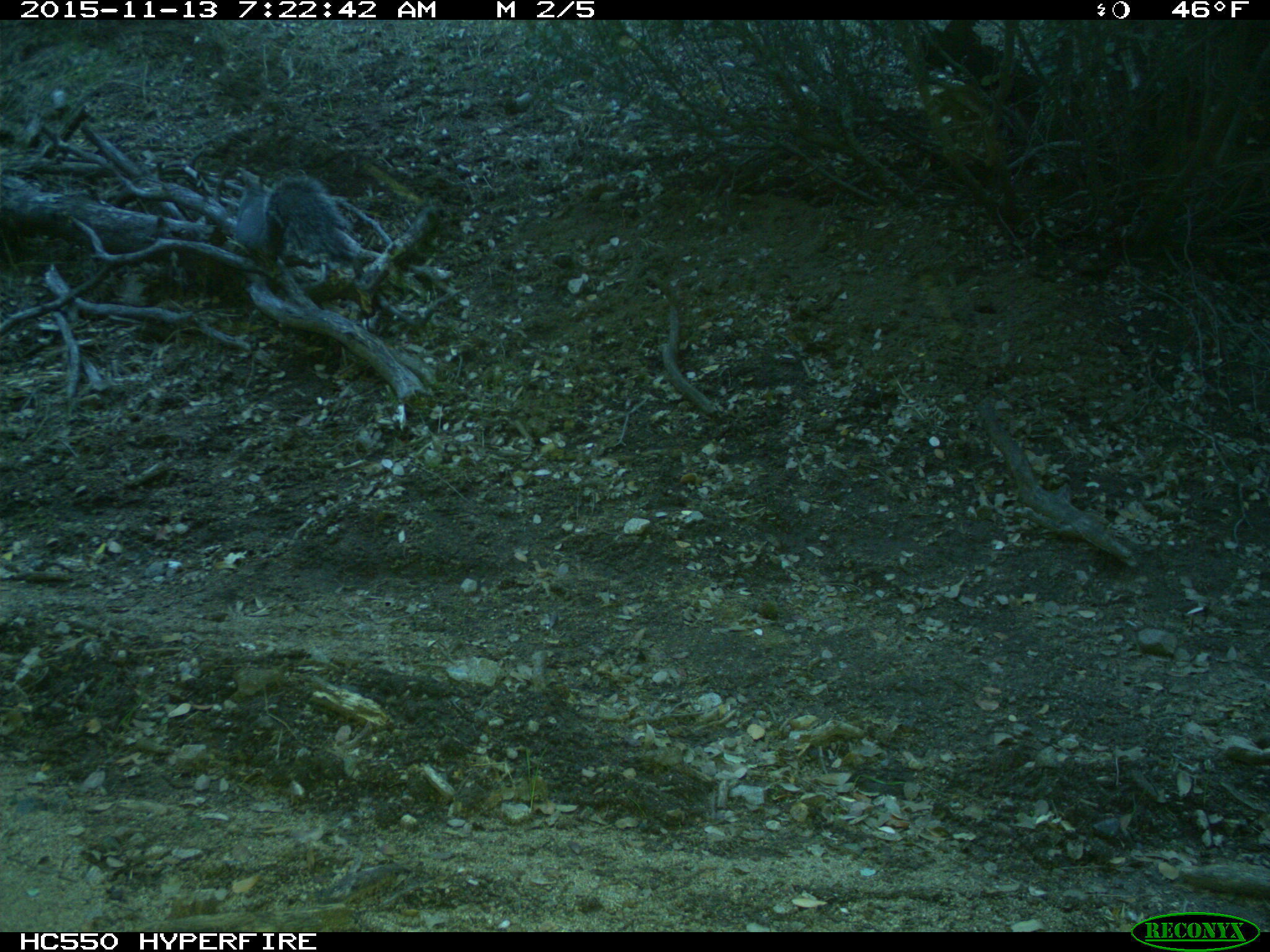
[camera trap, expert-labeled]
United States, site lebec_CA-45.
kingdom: Animalia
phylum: Chordata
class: Mammalia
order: Rodentia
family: Sciuridae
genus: Sciurus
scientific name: Sciurus carolinensis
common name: eastern gray squirrel